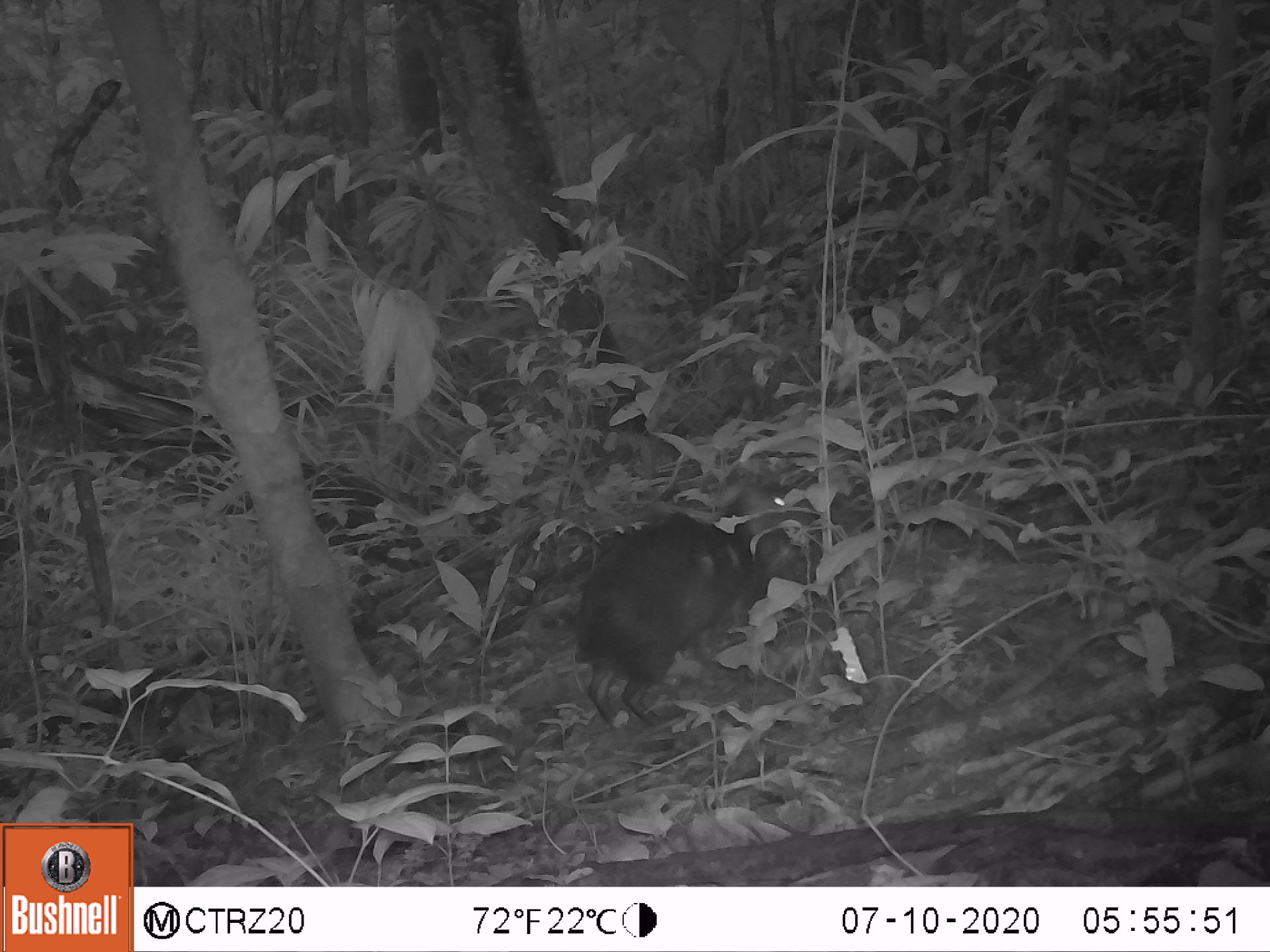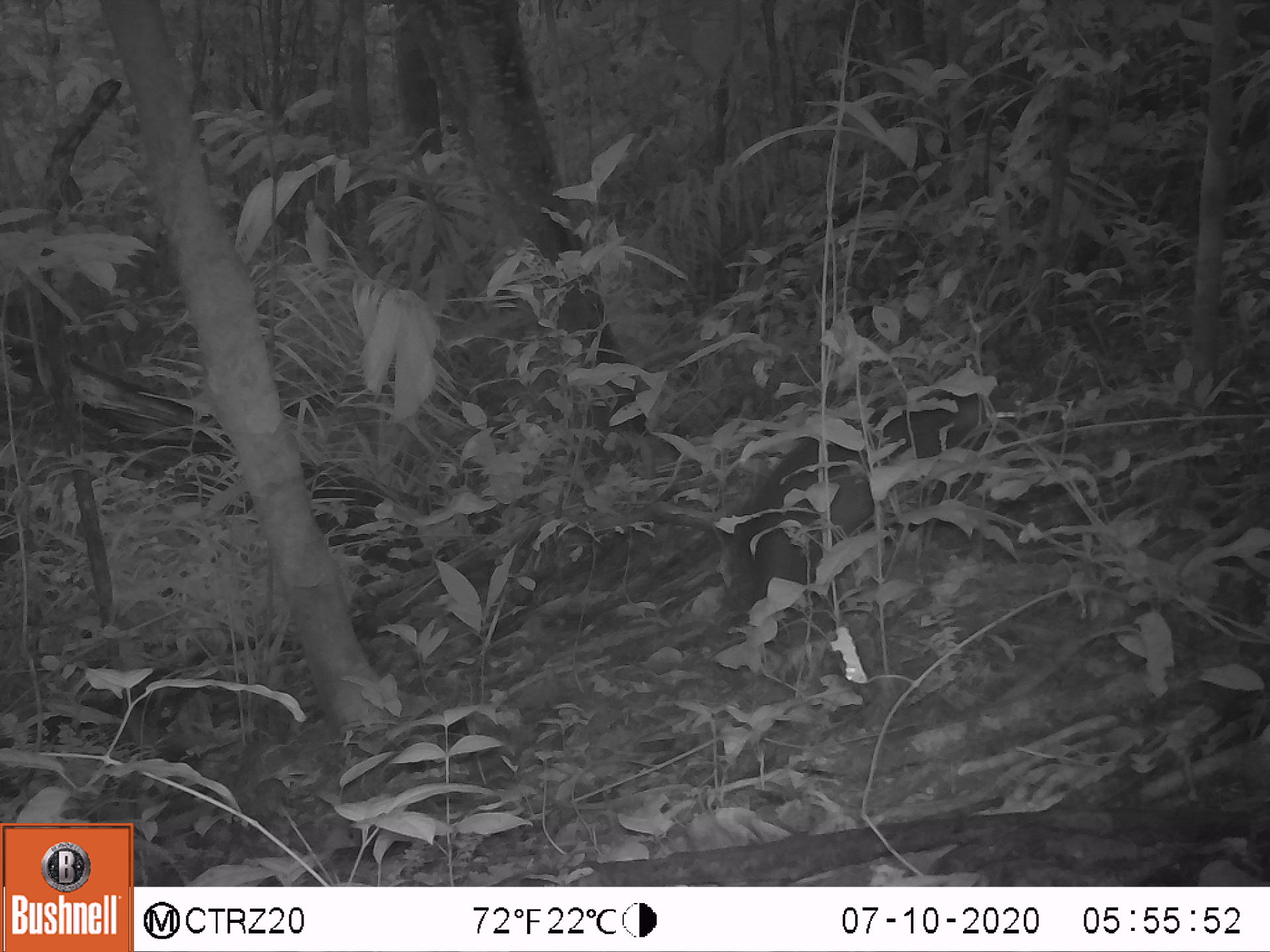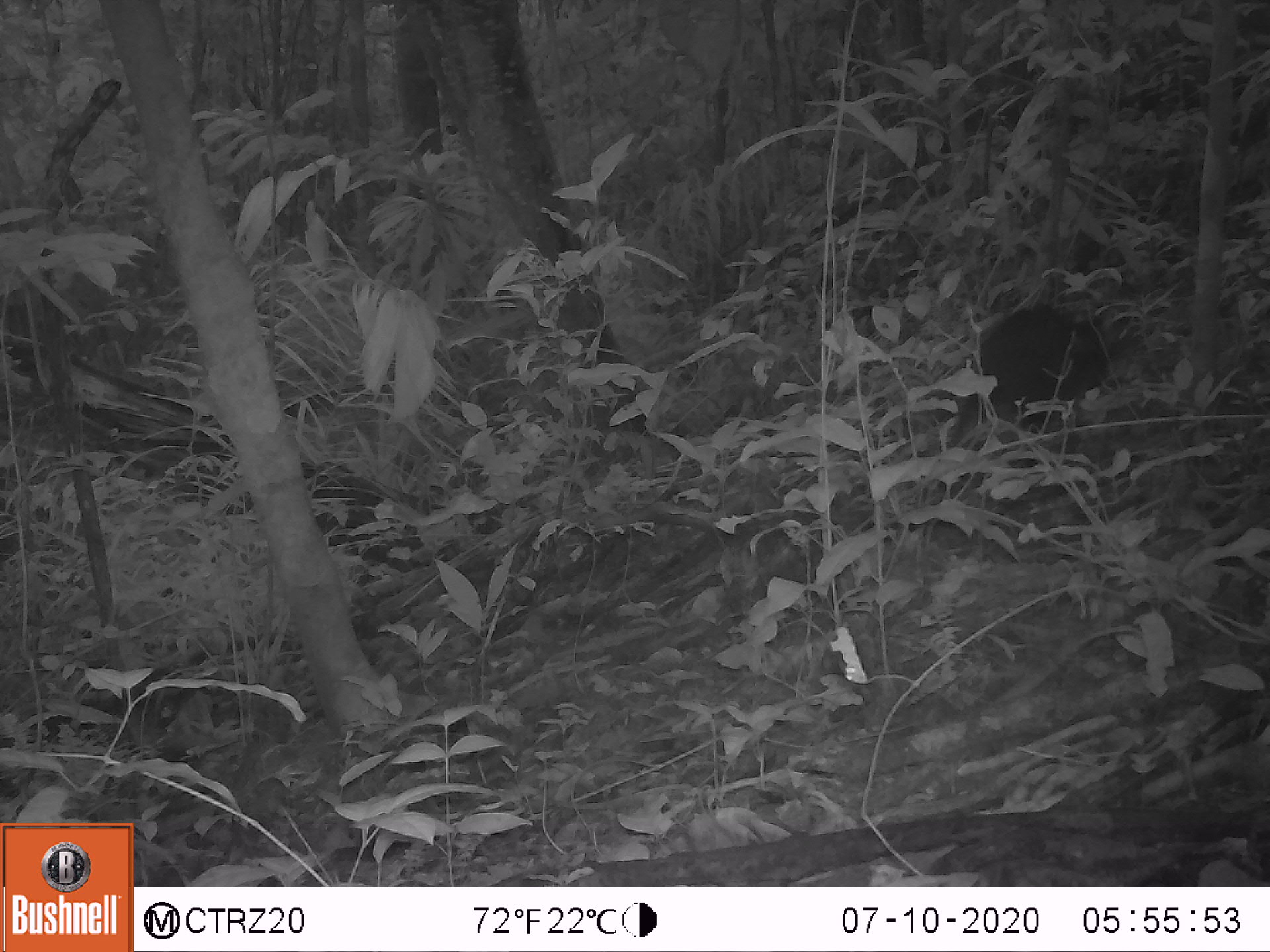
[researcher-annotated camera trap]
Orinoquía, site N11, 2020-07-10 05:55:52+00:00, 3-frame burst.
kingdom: Animalia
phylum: Chordata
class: Mammalia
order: Rodentia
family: Dasyproctidae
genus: Dasyprocta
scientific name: Dasyprocta fuliginosa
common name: black agouti